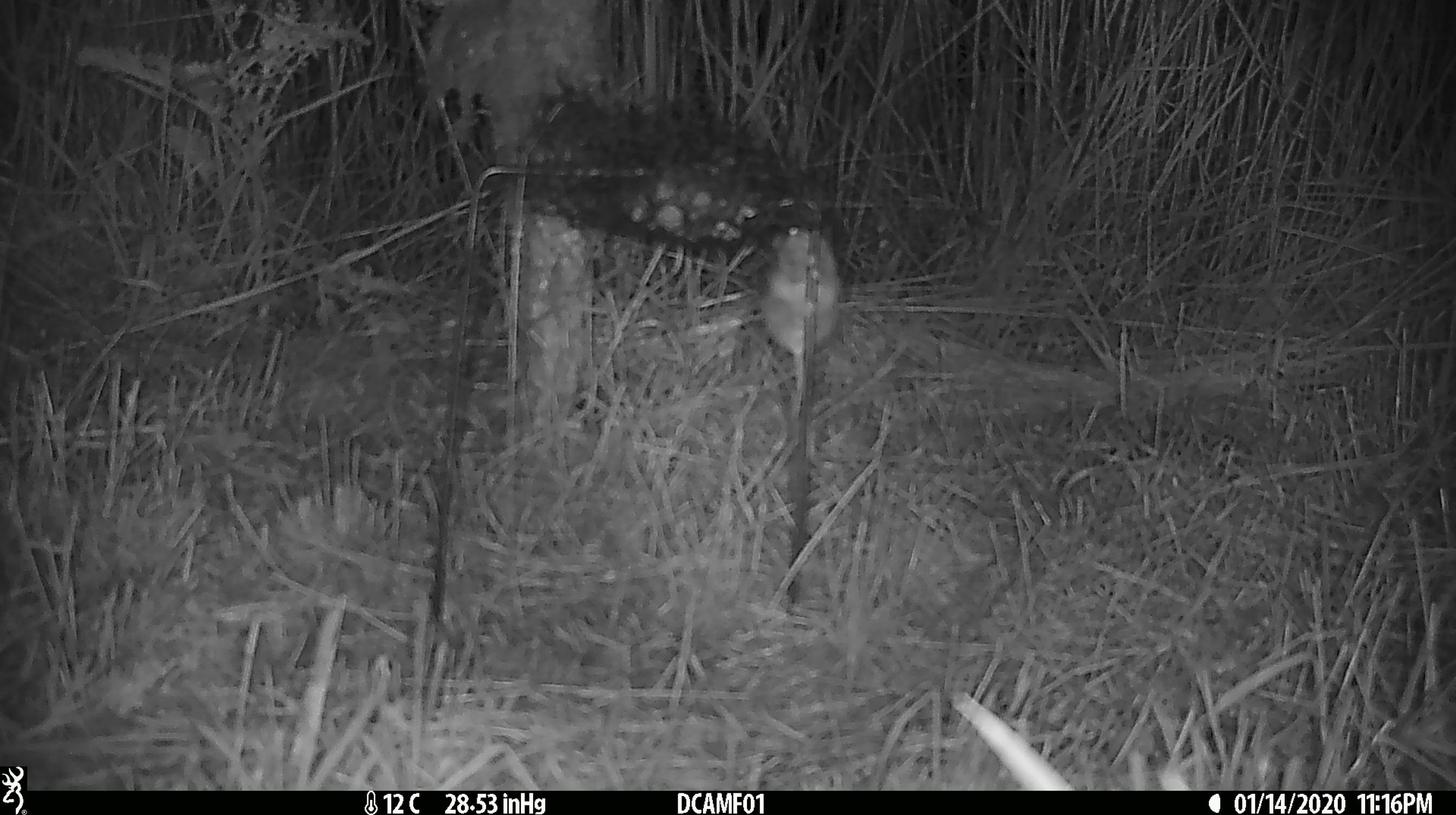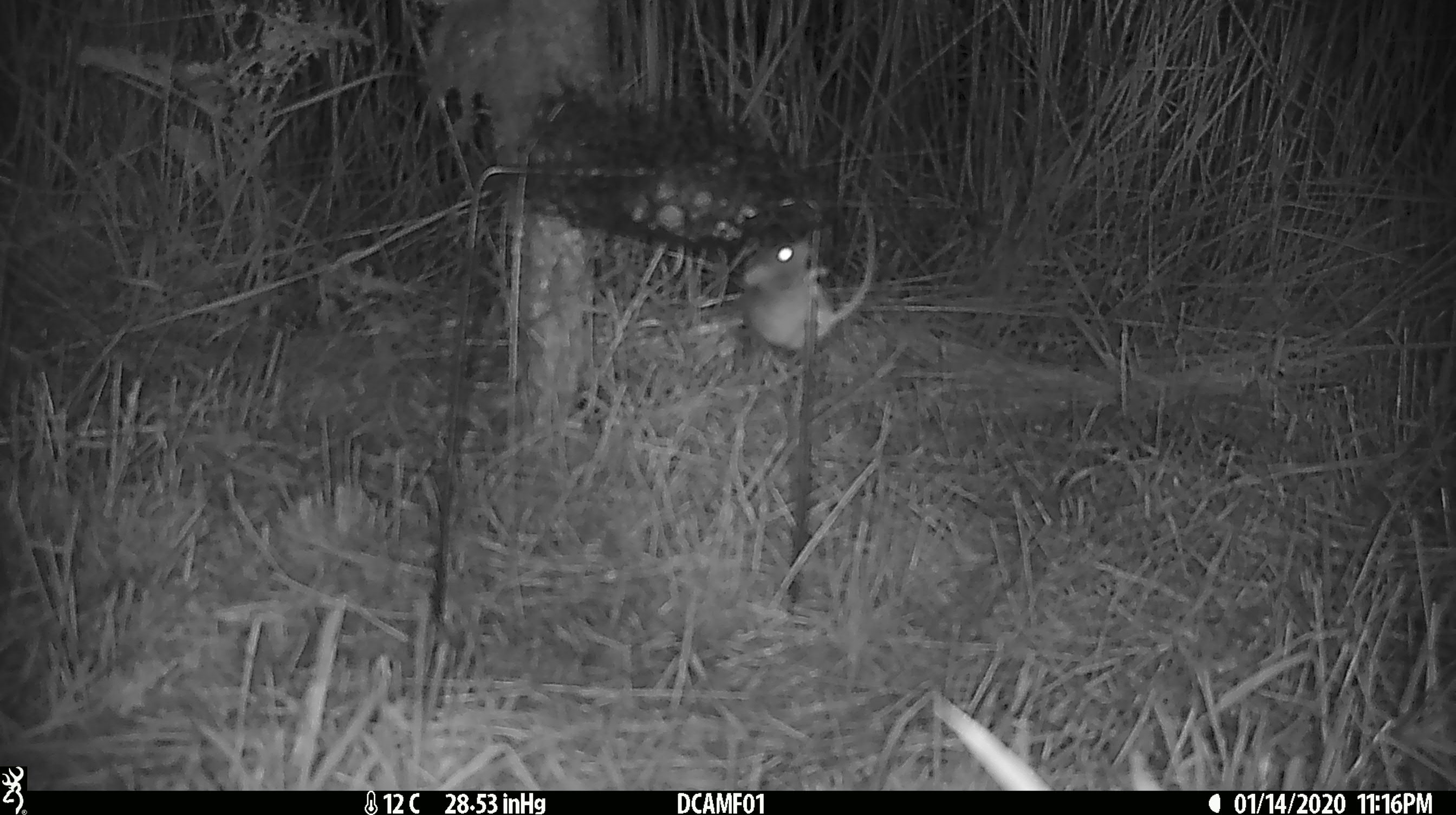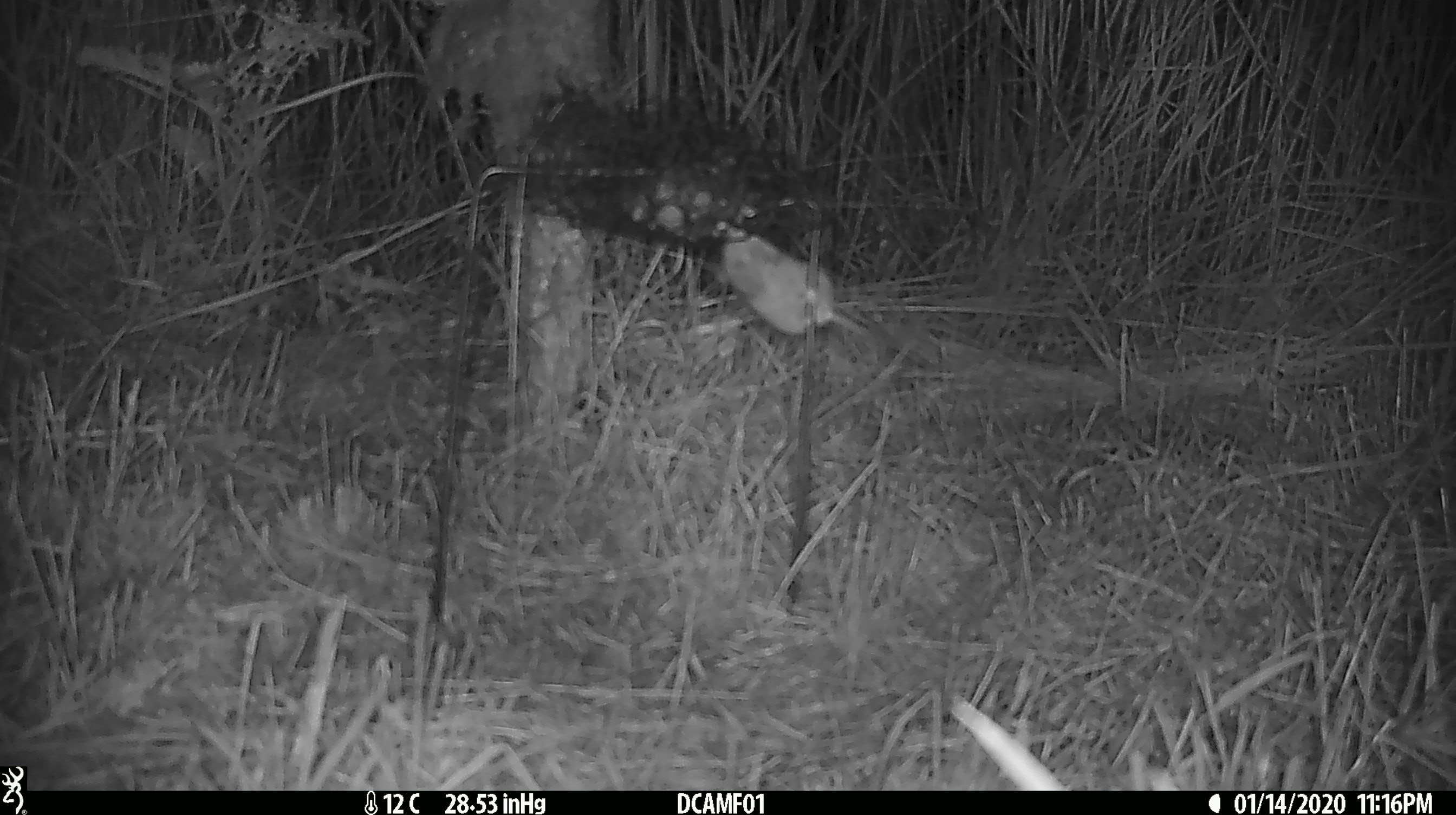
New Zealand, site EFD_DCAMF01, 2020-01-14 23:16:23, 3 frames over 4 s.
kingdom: Animalia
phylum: Chordata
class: Mammalia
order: Rodentia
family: Muridae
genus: Mus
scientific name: Mus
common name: mouse